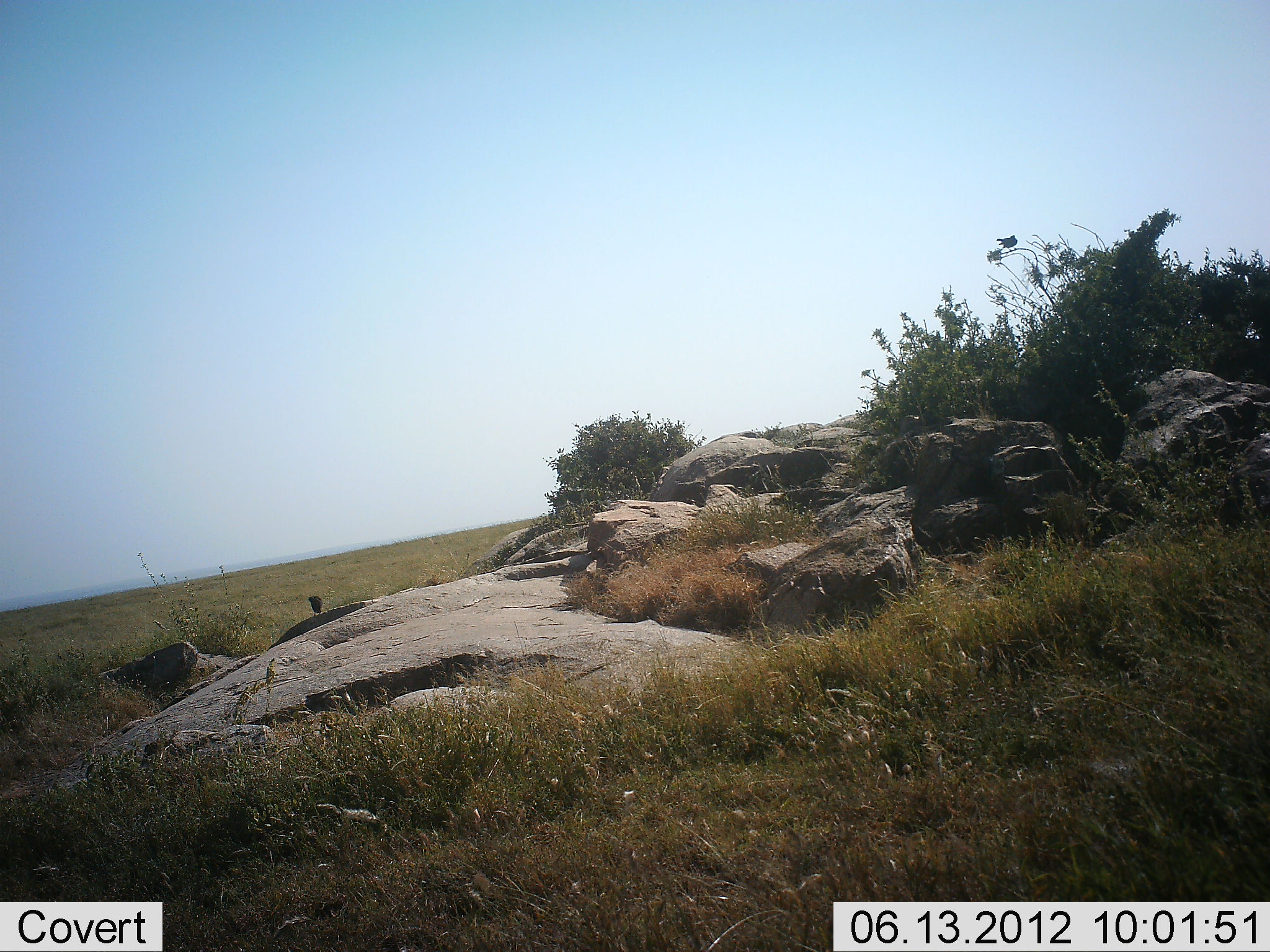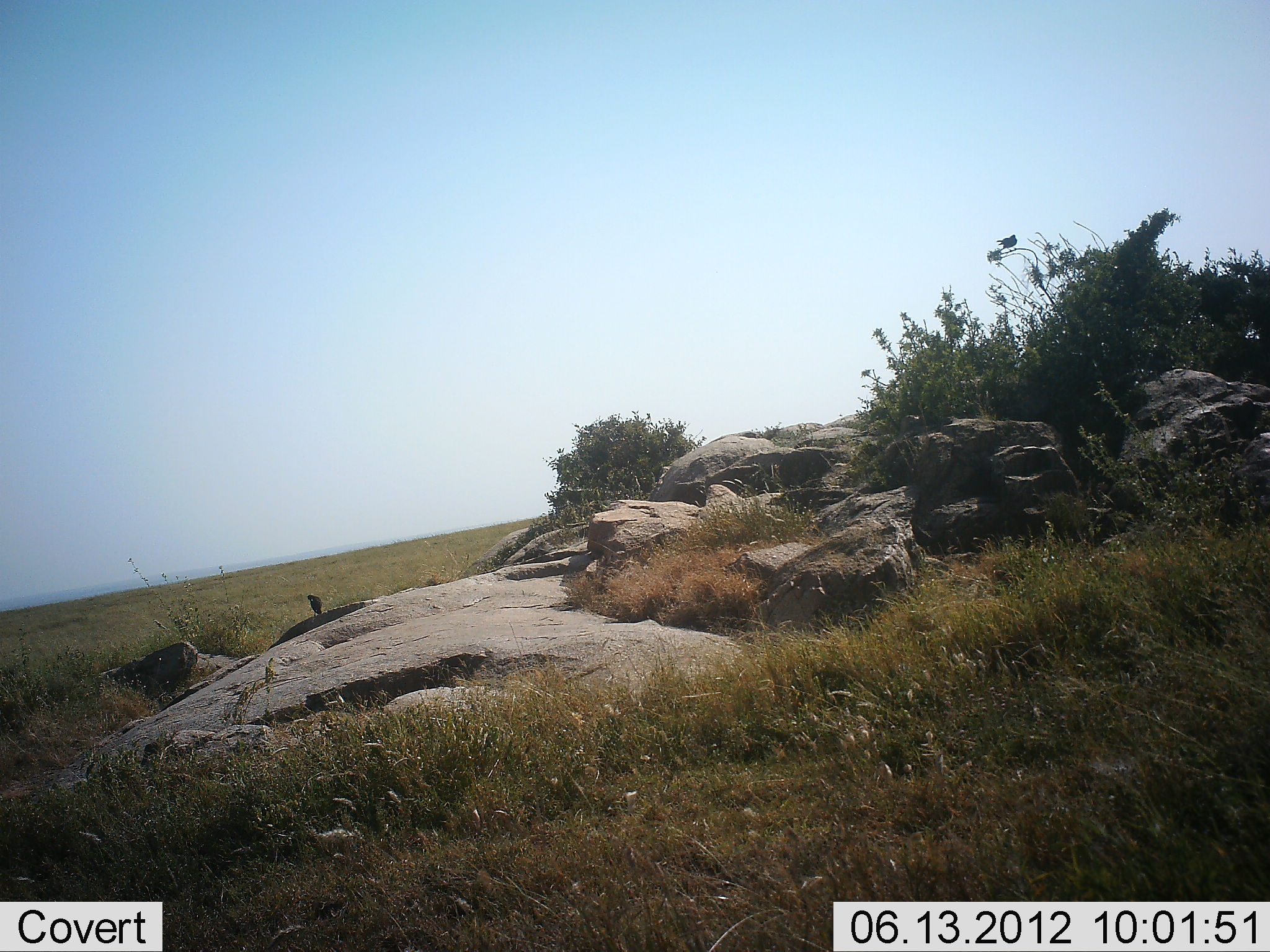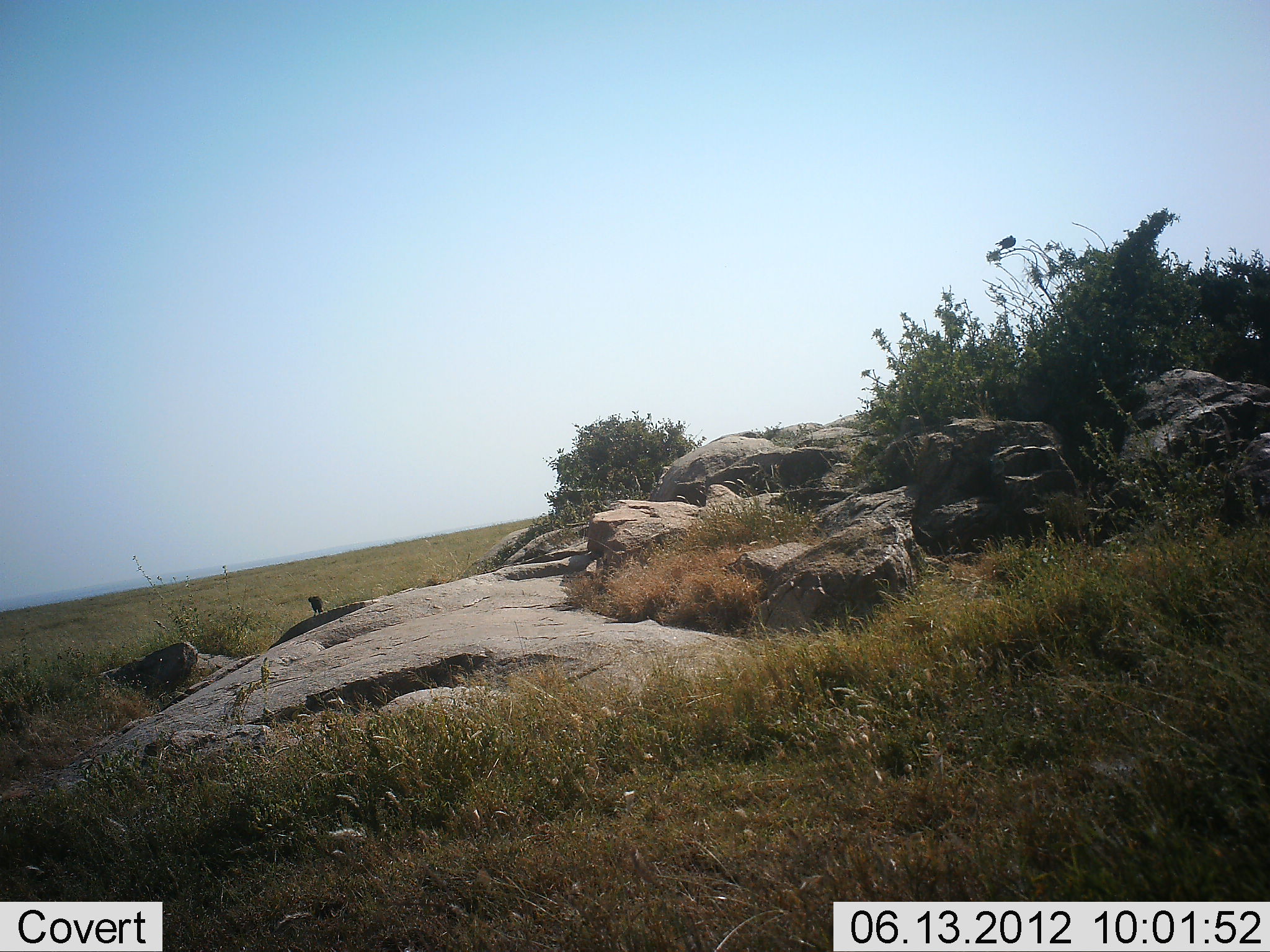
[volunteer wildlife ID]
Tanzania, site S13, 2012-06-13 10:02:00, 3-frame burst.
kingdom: Animalia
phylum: Chordata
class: Aves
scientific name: Aves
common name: bird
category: otherbird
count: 2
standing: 80%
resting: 20%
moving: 0%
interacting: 0%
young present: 0%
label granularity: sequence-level